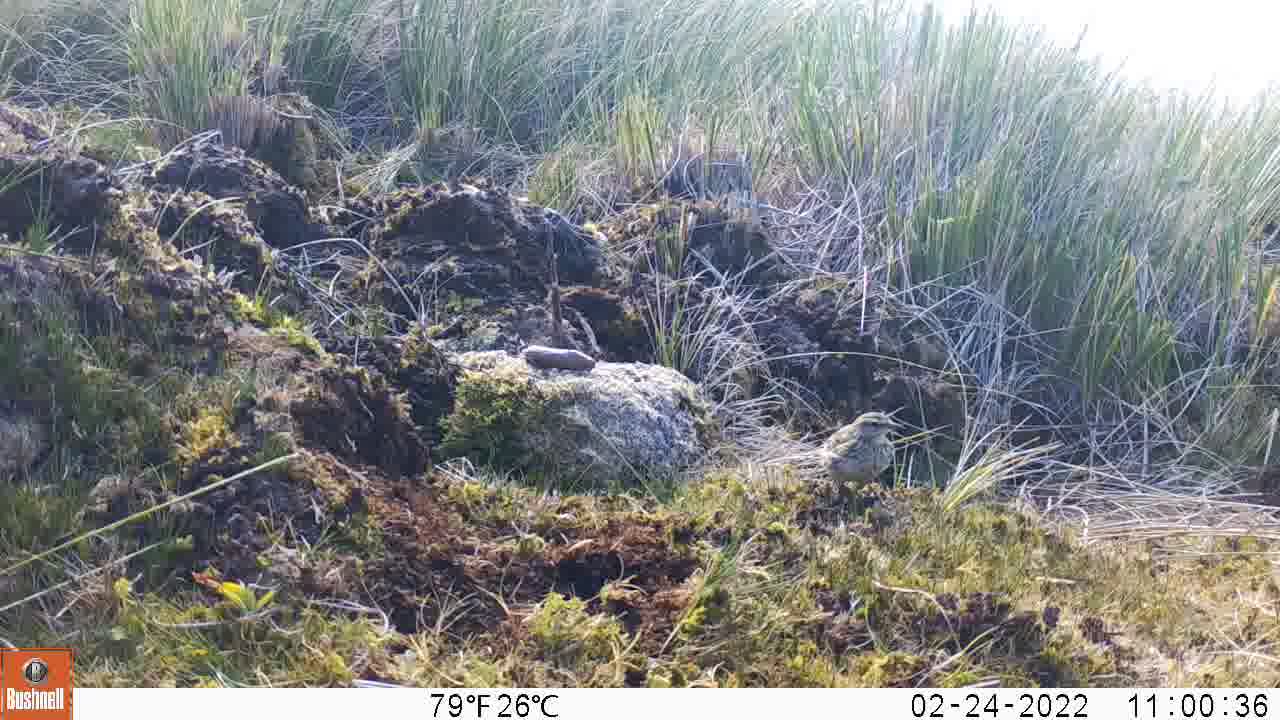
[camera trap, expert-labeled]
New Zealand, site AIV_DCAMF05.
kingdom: Animalia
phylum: Chordata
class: Aves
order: Passeriformes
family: Motacillidae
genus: Anthus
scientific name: Anthus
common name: pipit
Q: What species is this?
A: Pipit (Anthus).